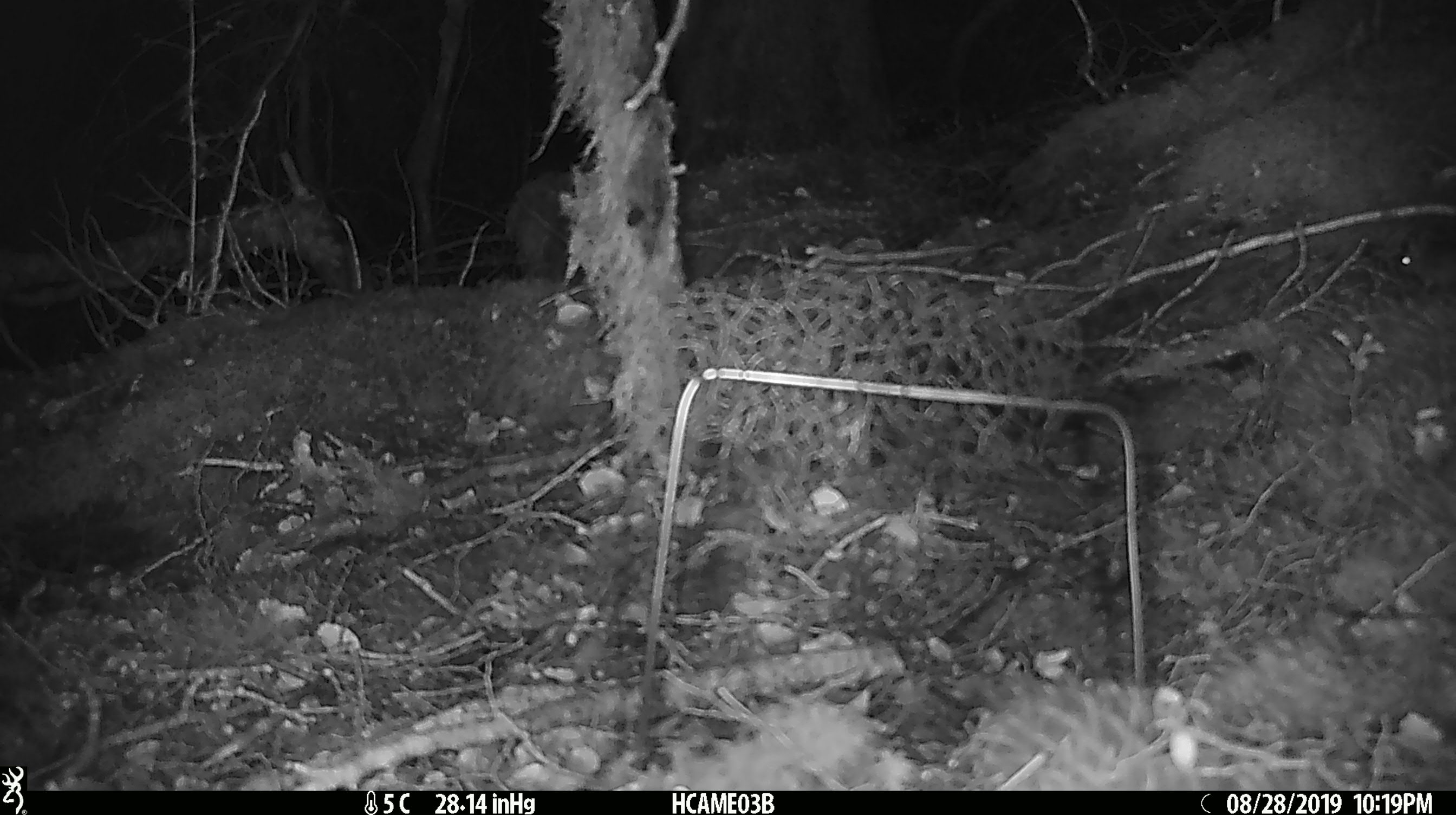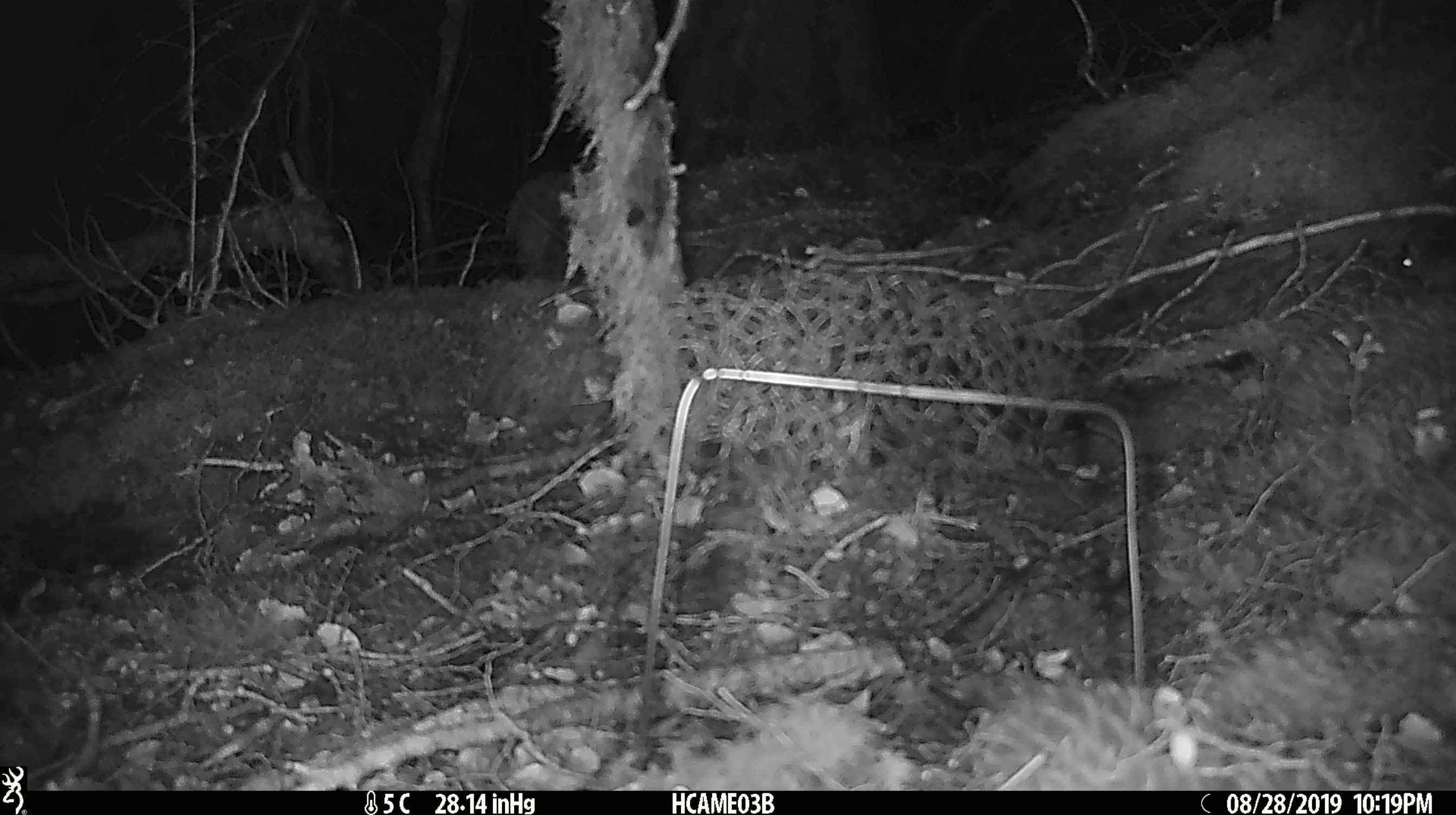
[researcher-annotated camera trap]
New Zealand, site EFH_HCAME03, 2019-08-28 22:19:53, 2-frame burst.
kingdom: Animalia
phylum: Chordata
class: Mammalia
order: Rodentia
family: Muridae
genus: Mus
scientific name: Mus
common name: mouse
Mouse (Mus).